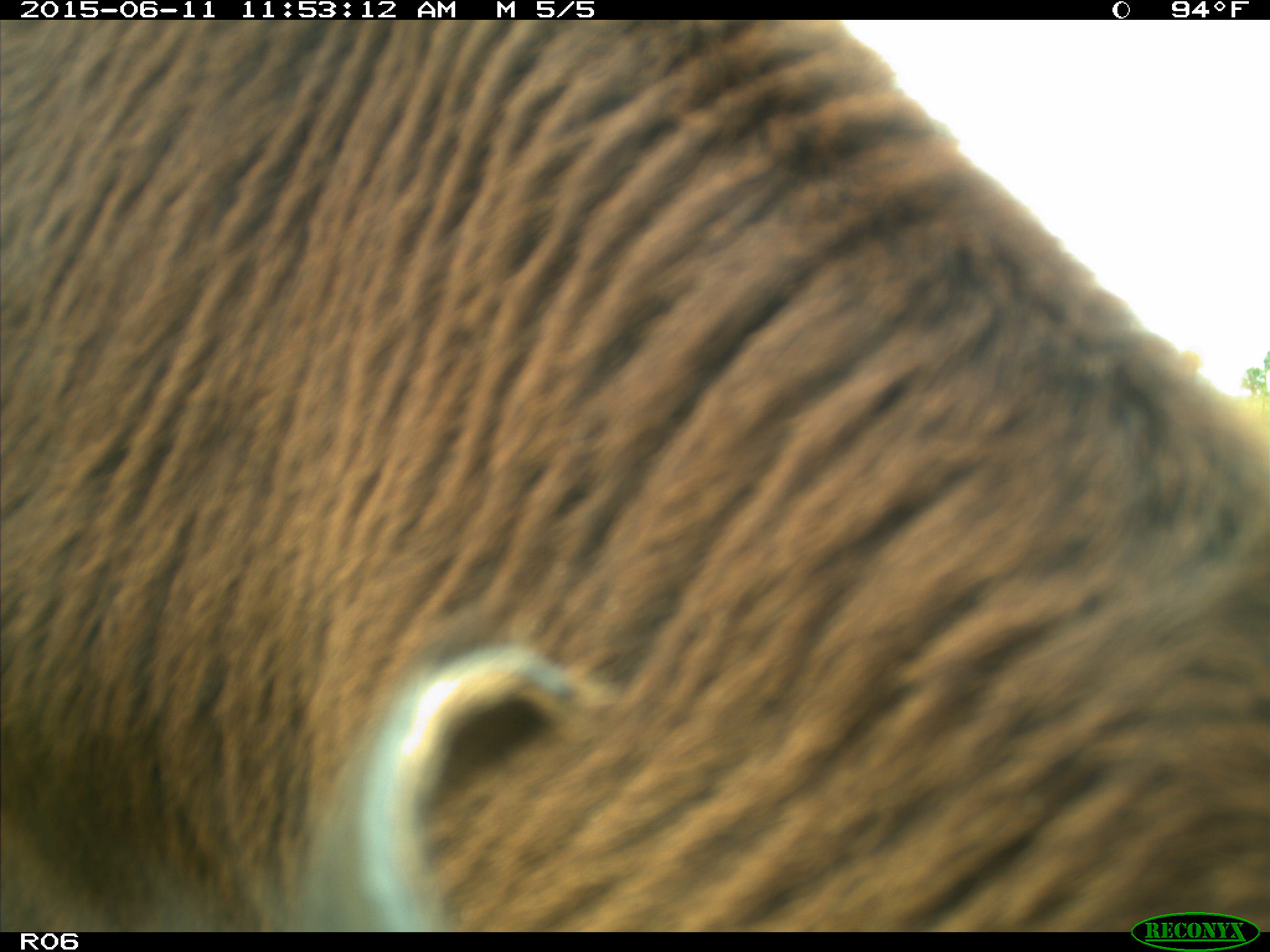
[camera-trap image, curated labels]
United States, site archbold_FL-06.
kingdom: Animalia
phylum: Chordata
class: Mammalia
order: Artiodactyla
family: Bovidae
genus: Bos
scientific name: Bos taurus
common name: domestic cow